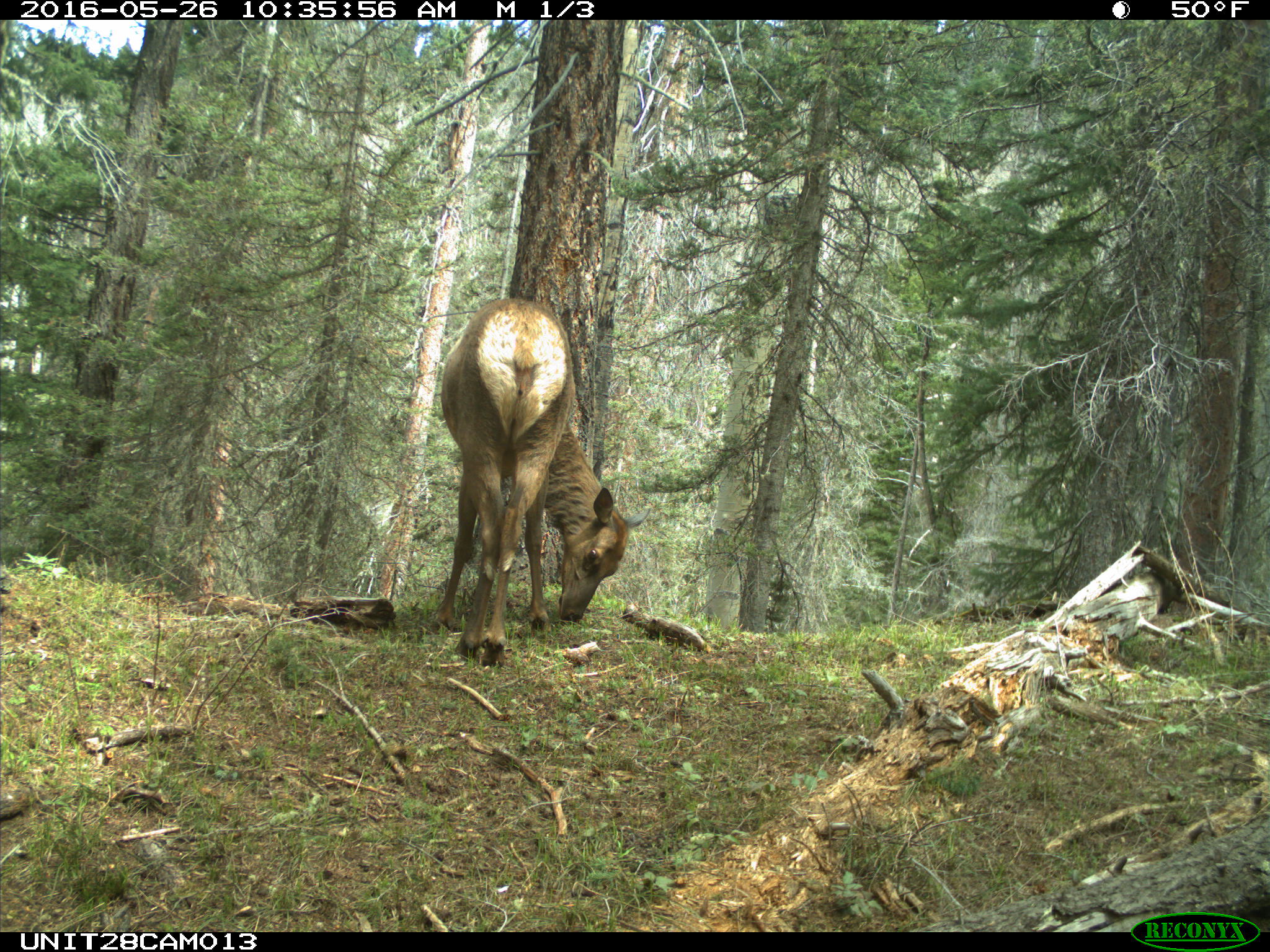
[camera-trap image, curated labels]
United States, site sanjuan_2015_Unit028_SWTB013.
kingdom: Animalia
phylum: Chordata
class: Mammalia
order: Artiodactyla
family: Cervidae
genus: Cervus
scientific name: Cervus elaphus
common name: red deer